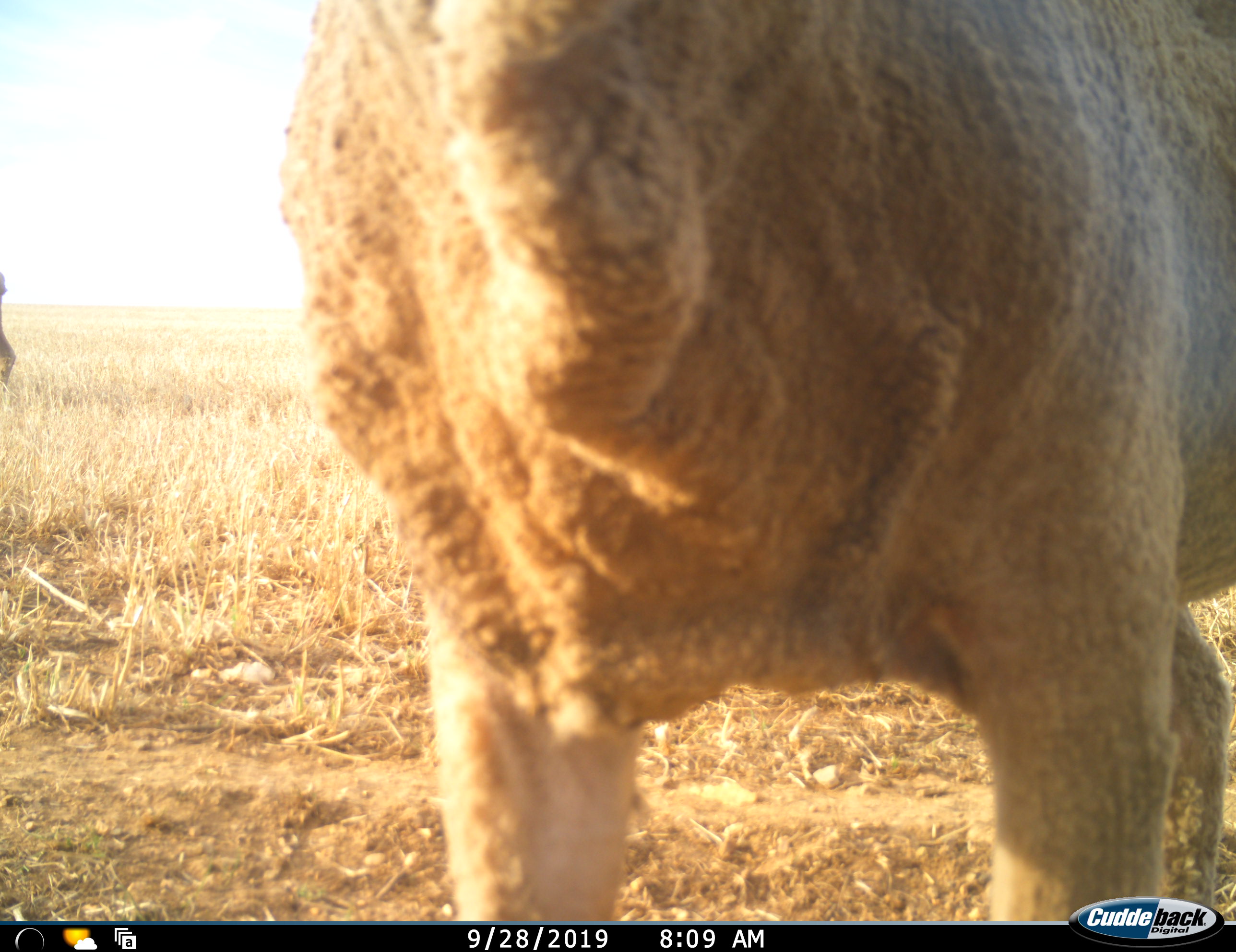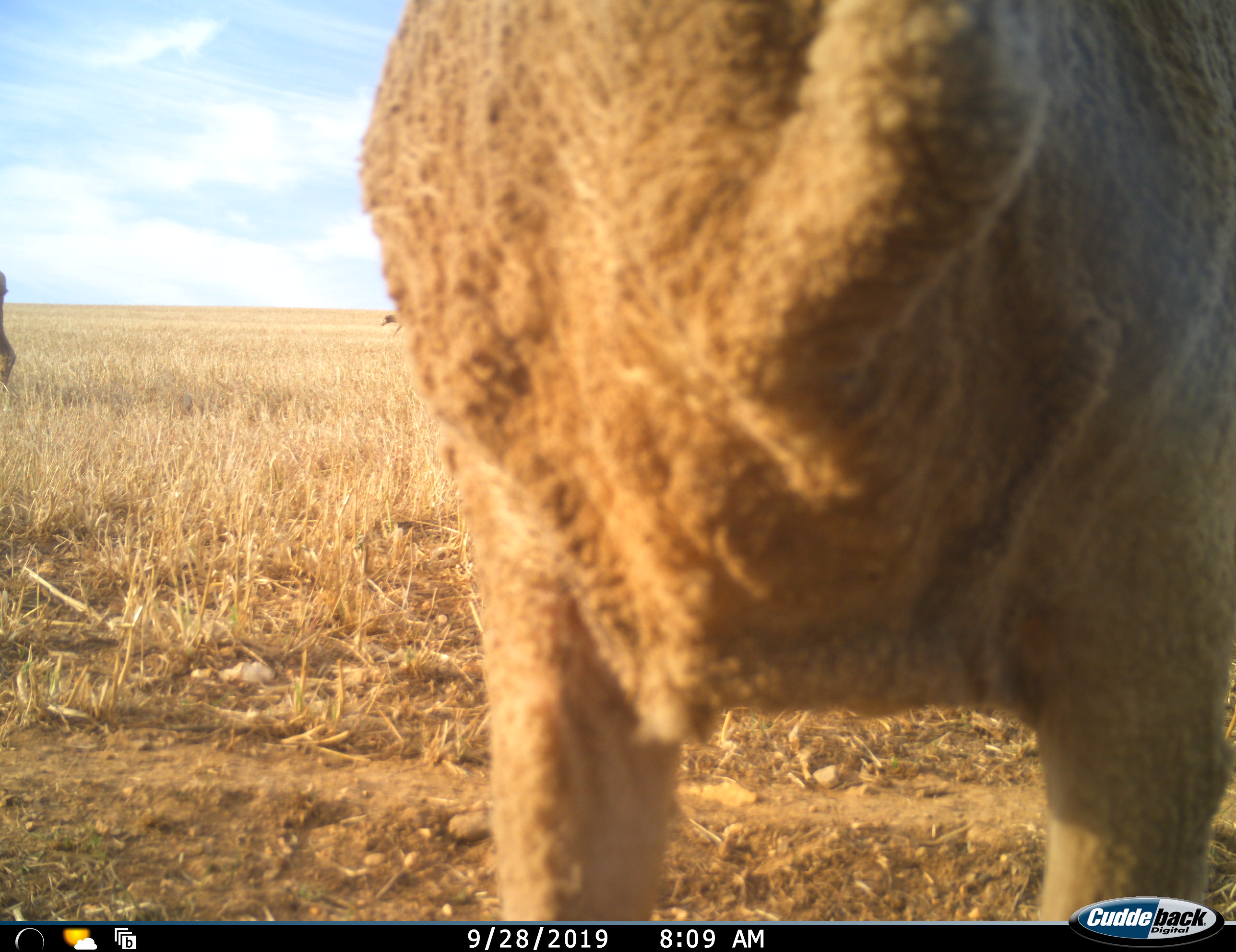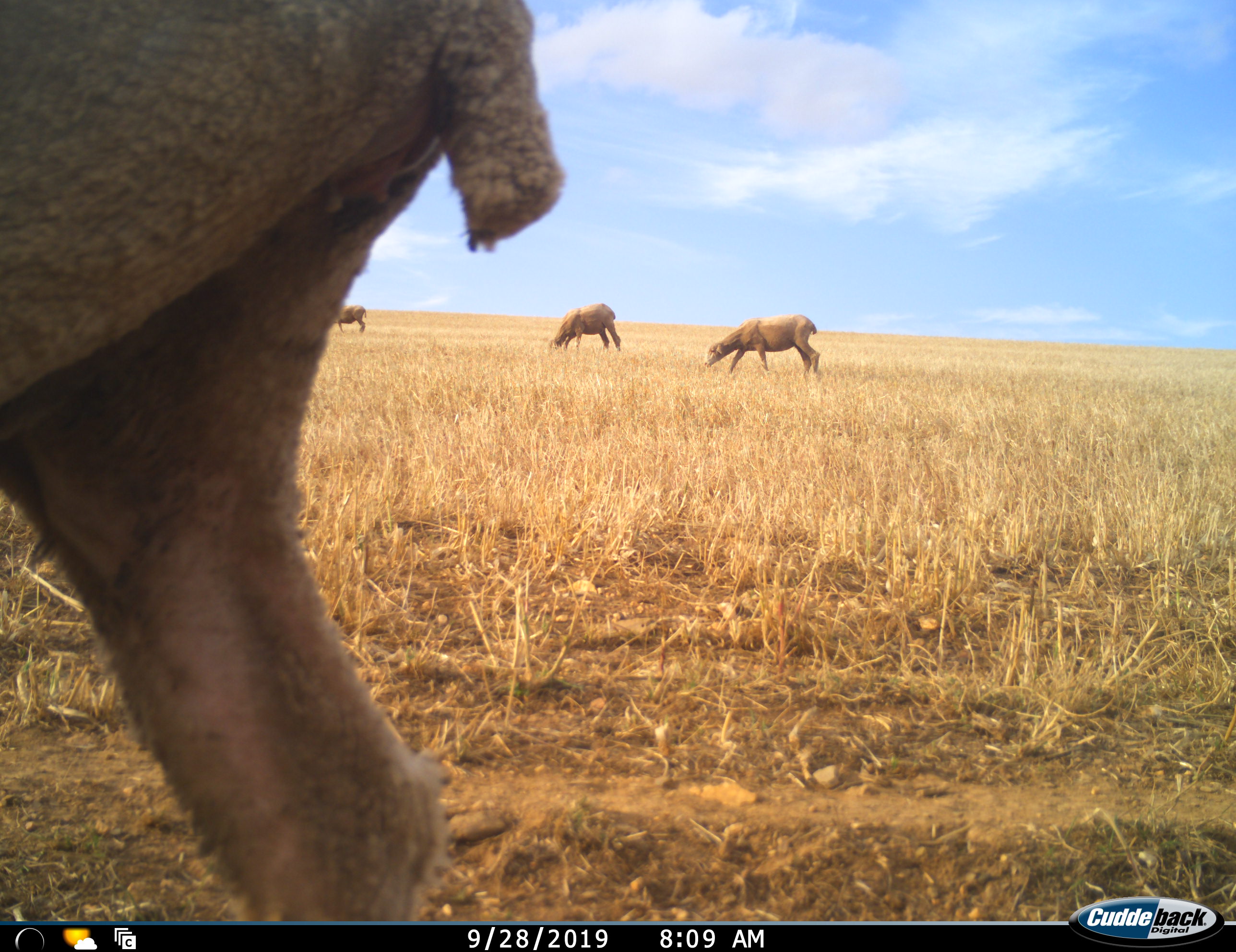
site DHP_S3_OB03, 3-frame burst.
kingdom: Animalia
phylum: Chordata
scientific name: Vertebrata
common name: domestic animal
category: domesticanimal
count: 5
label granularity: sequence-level